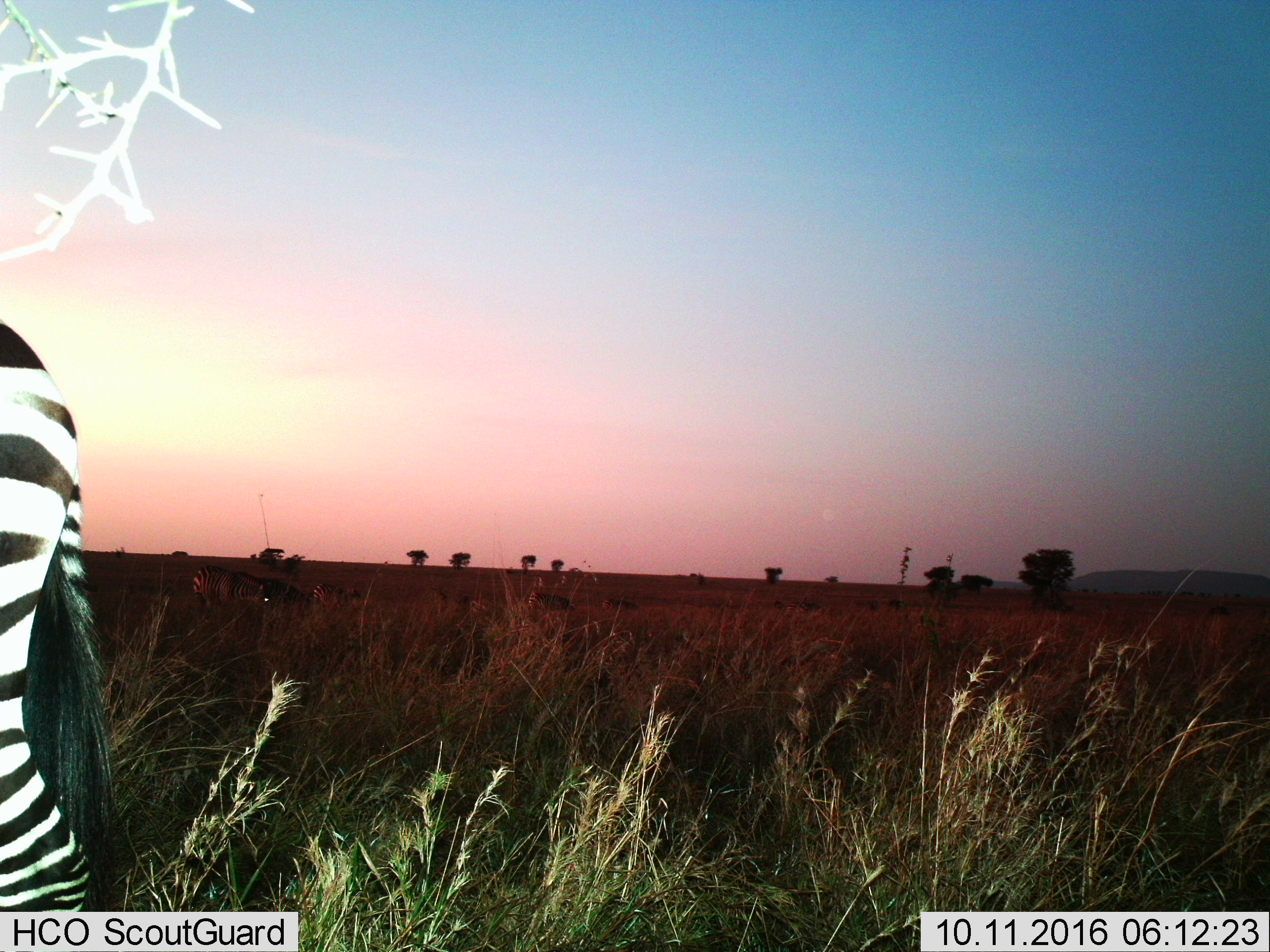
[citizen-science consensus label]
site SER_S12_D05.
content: unidentified animal